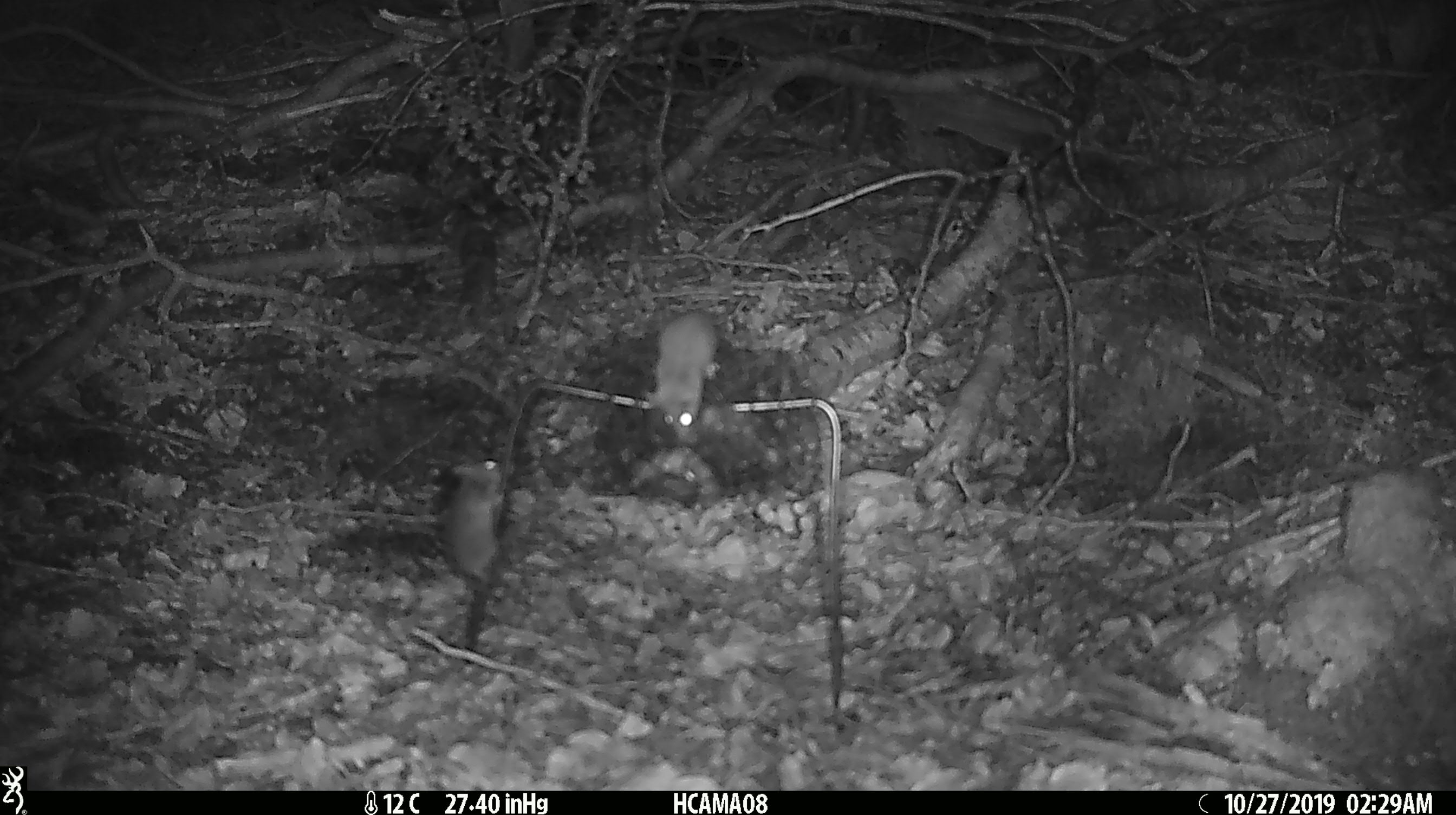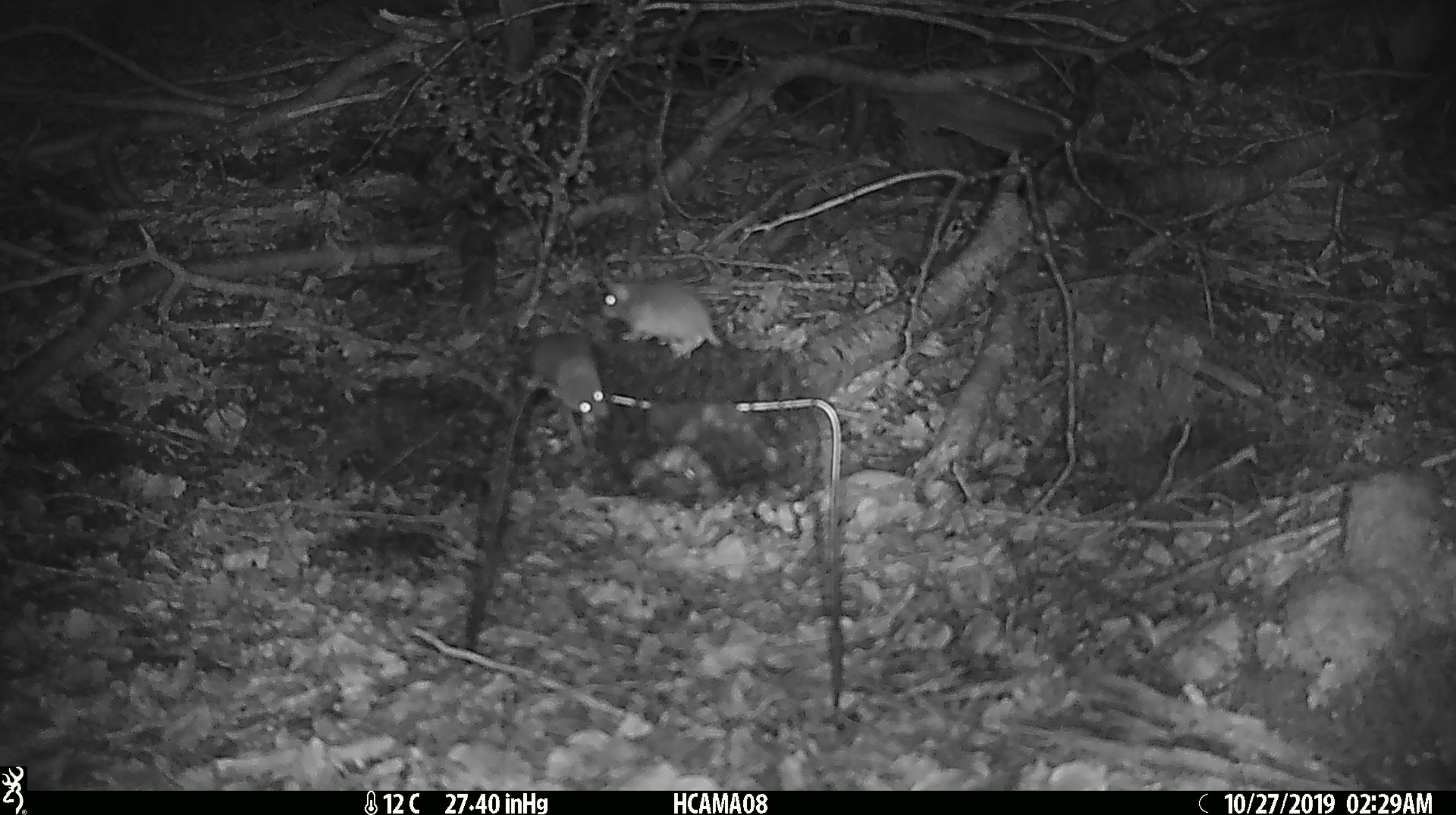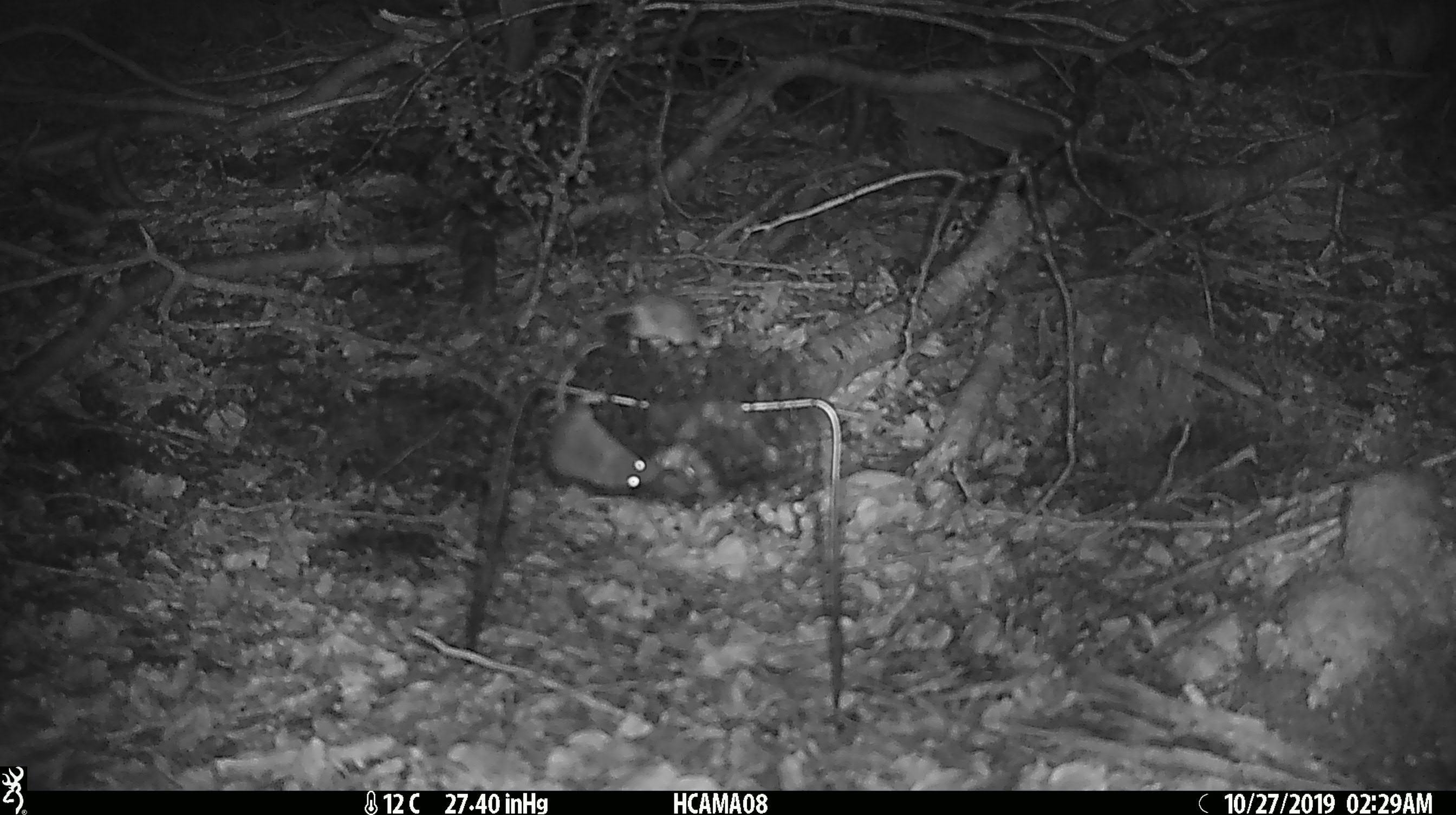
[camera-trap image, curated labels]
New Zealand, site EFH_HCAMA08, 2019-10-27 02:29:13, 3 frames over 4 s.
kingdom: Animalia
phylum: Chordata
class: Mammalia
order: Rodentia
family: Muridae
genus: Mus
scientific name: Mus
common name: mouse